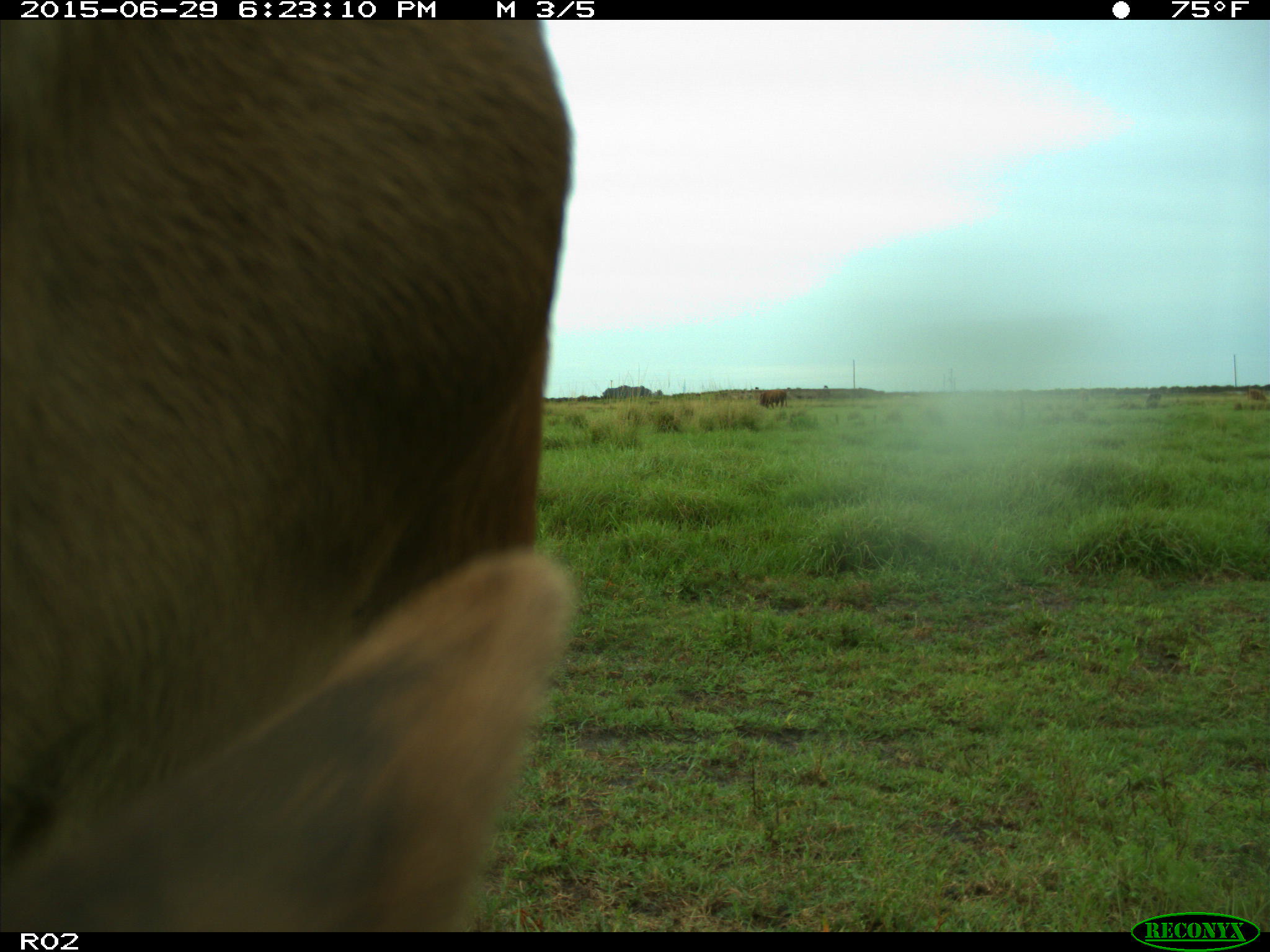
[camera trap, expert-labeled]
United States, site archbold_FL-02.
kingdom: Animalia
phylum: Chordata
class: Mammalia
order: Artiodactyla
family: Bovidae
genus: Bos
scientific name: Bos taurus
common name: domestic cow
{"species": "Bos taurus (domestic cow)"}